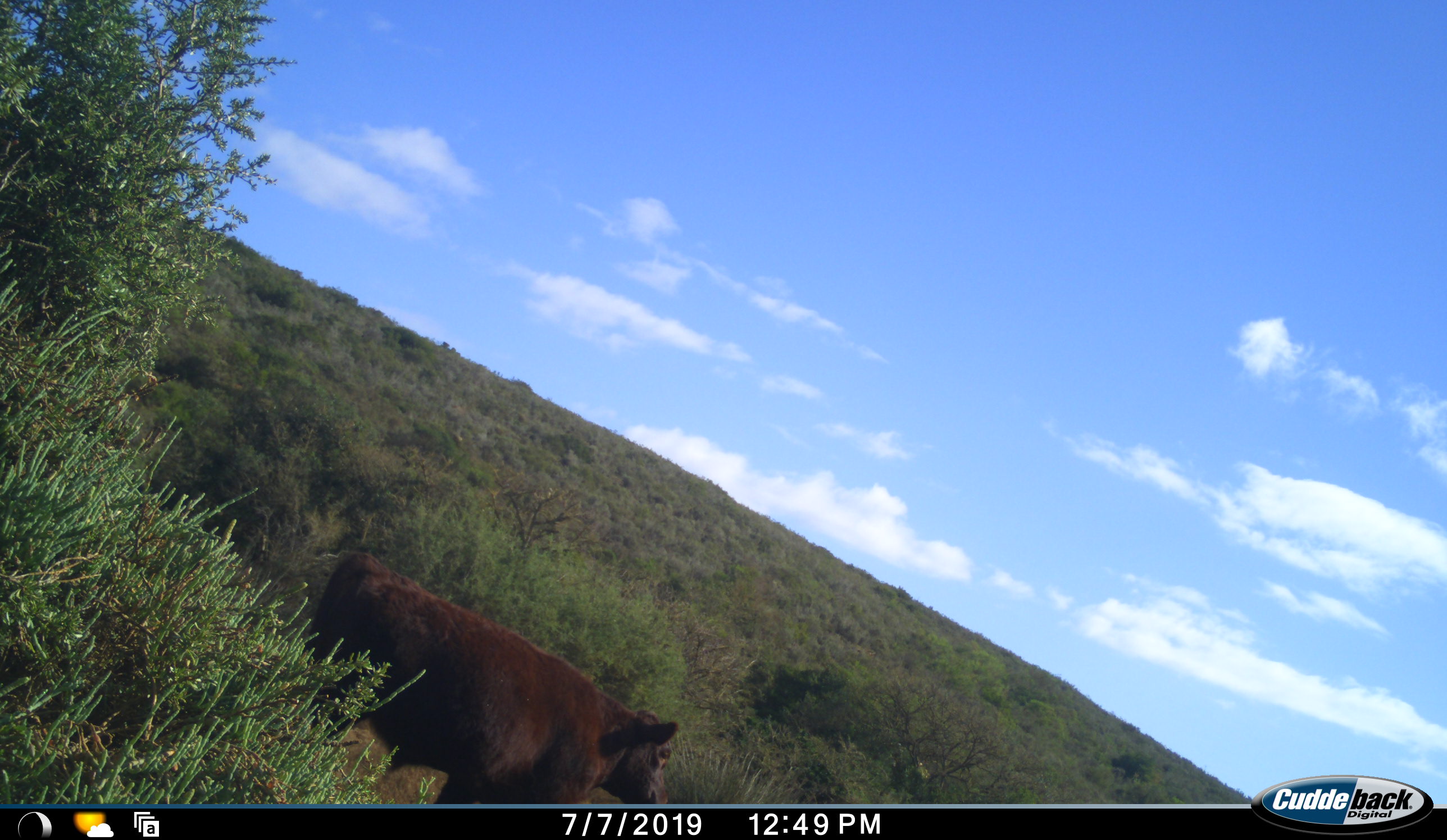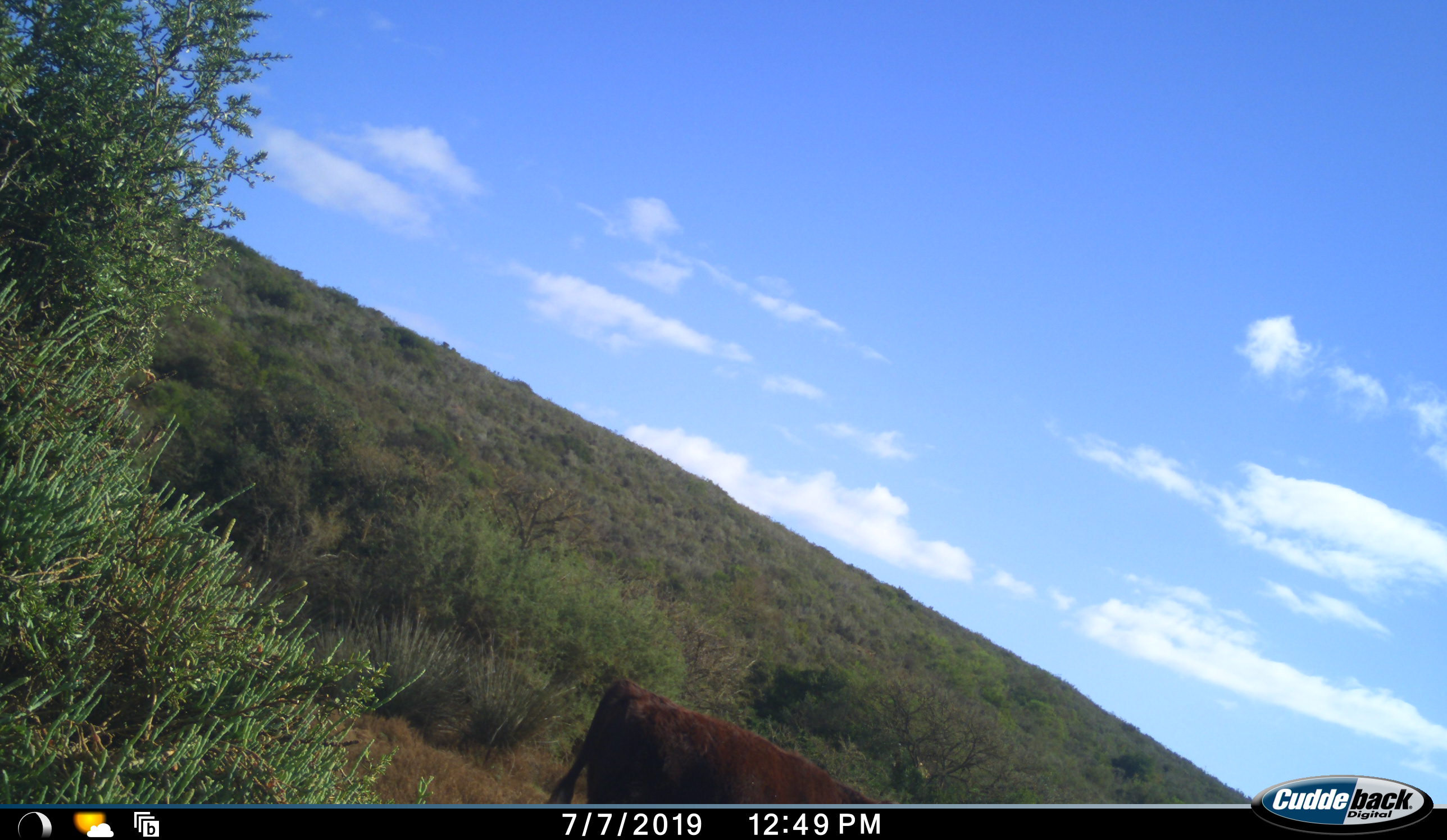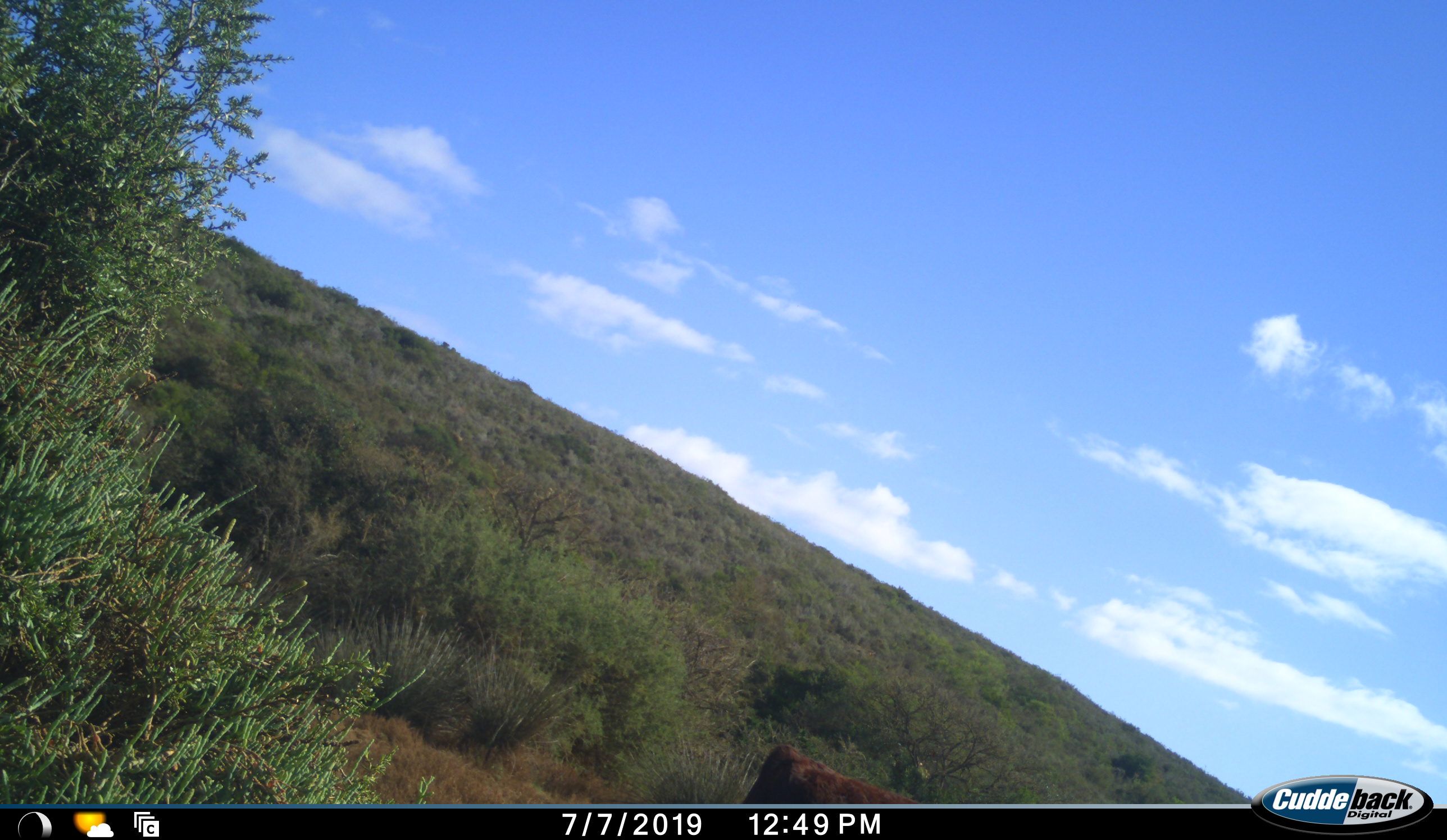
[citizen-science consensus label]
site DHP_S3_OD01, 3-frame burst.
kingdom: Animalia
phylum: Chordata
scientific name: Vertebrata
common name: domestic animal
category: domesticanimal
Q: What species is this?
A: Domesticanimal (domestic animal) (Vertebrata).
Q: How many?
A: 1.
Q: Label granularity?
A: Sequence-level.